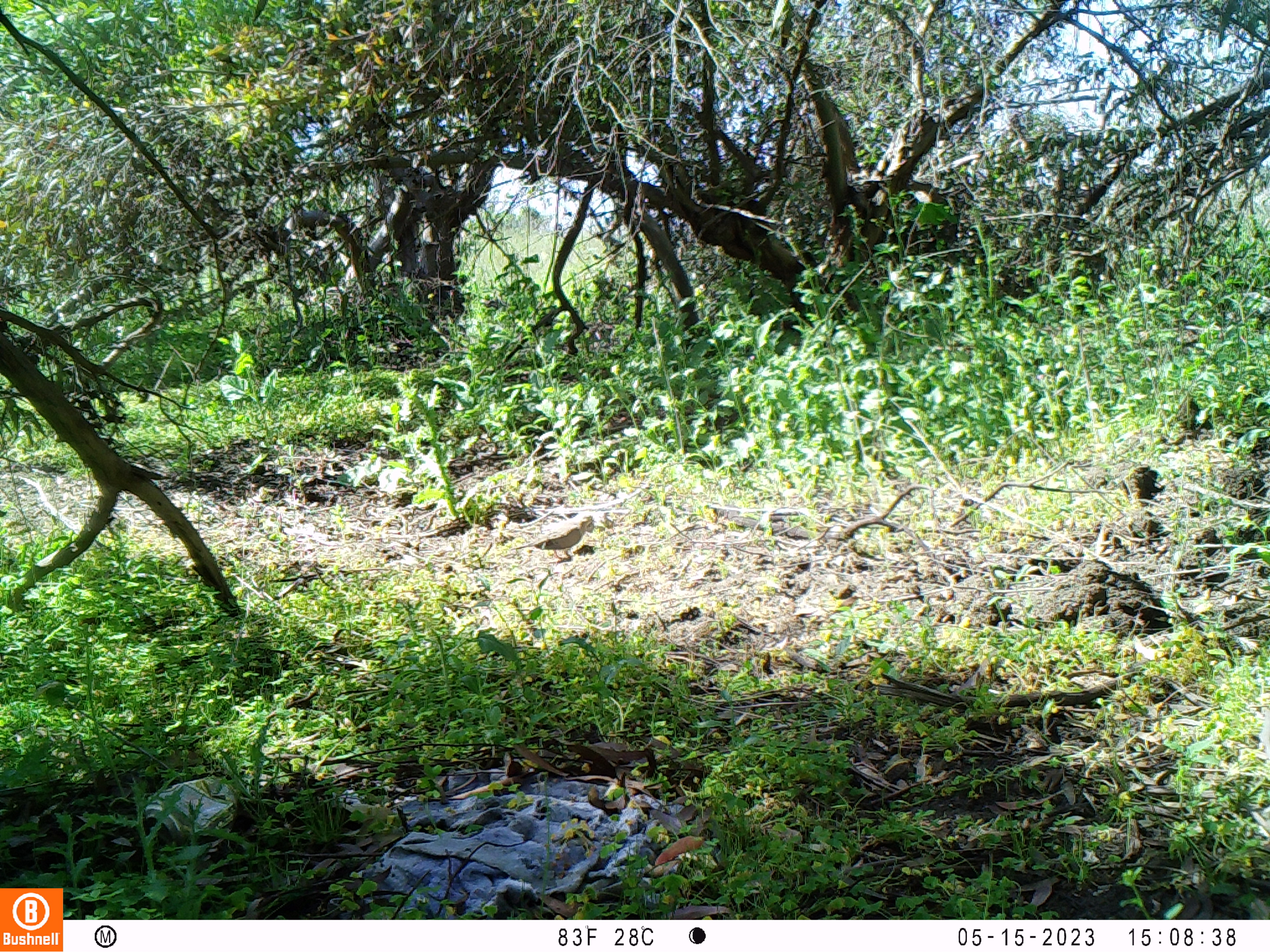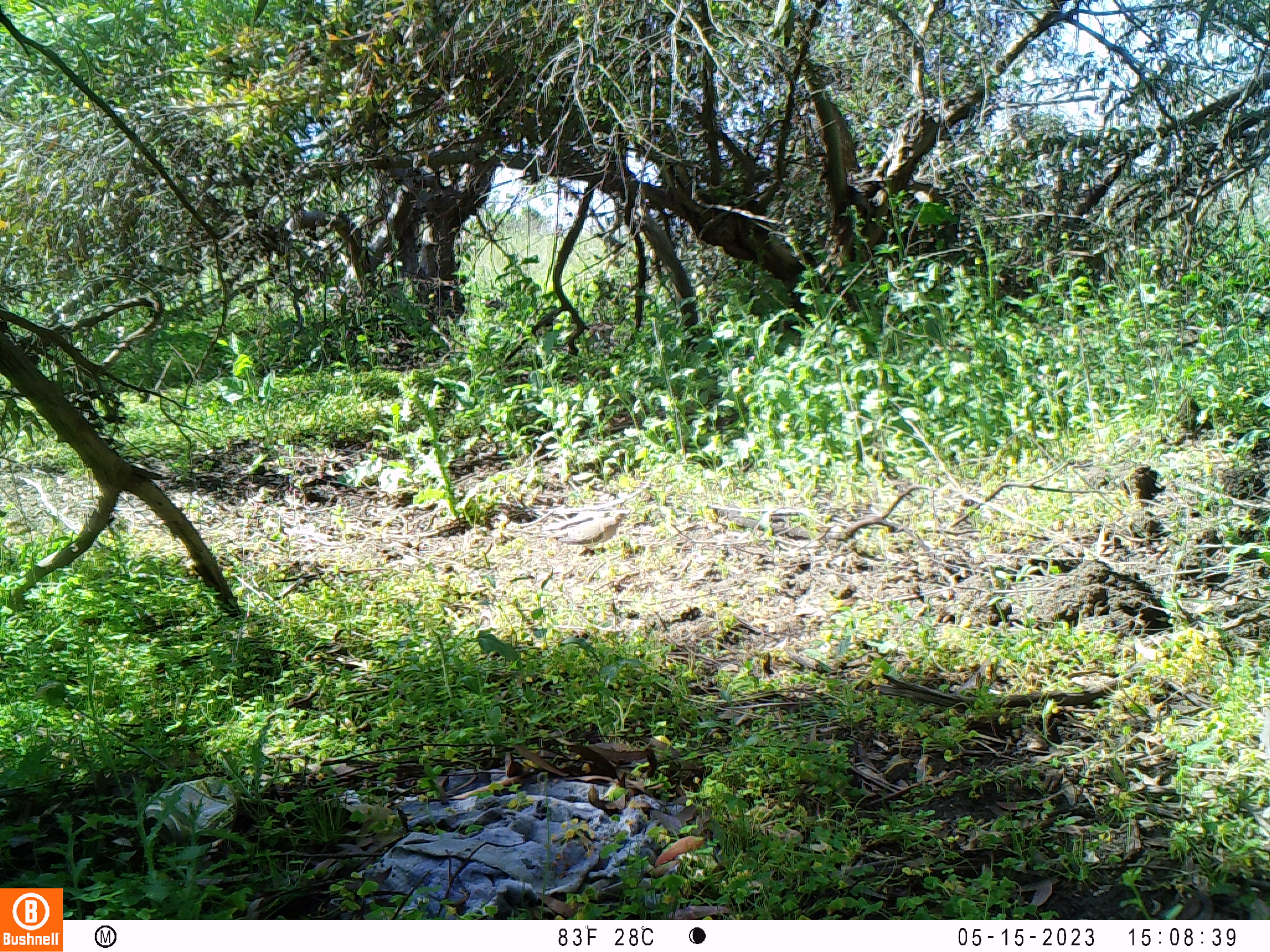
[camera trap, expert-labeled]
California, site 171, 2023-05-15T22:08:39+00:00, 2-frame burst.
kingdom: Animalia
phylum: Chordata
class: Aves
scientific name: Aves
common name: bird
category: unknown bird